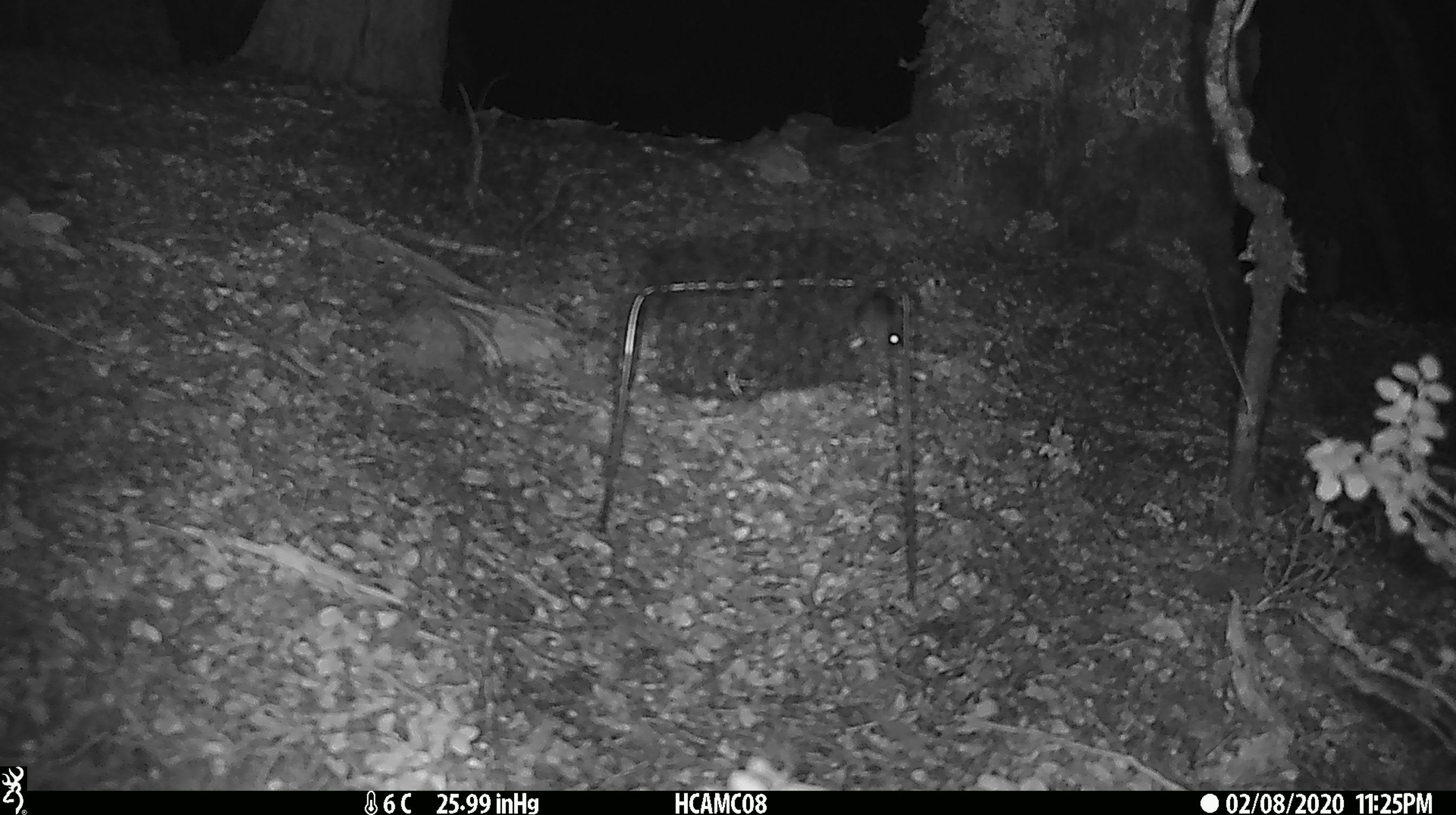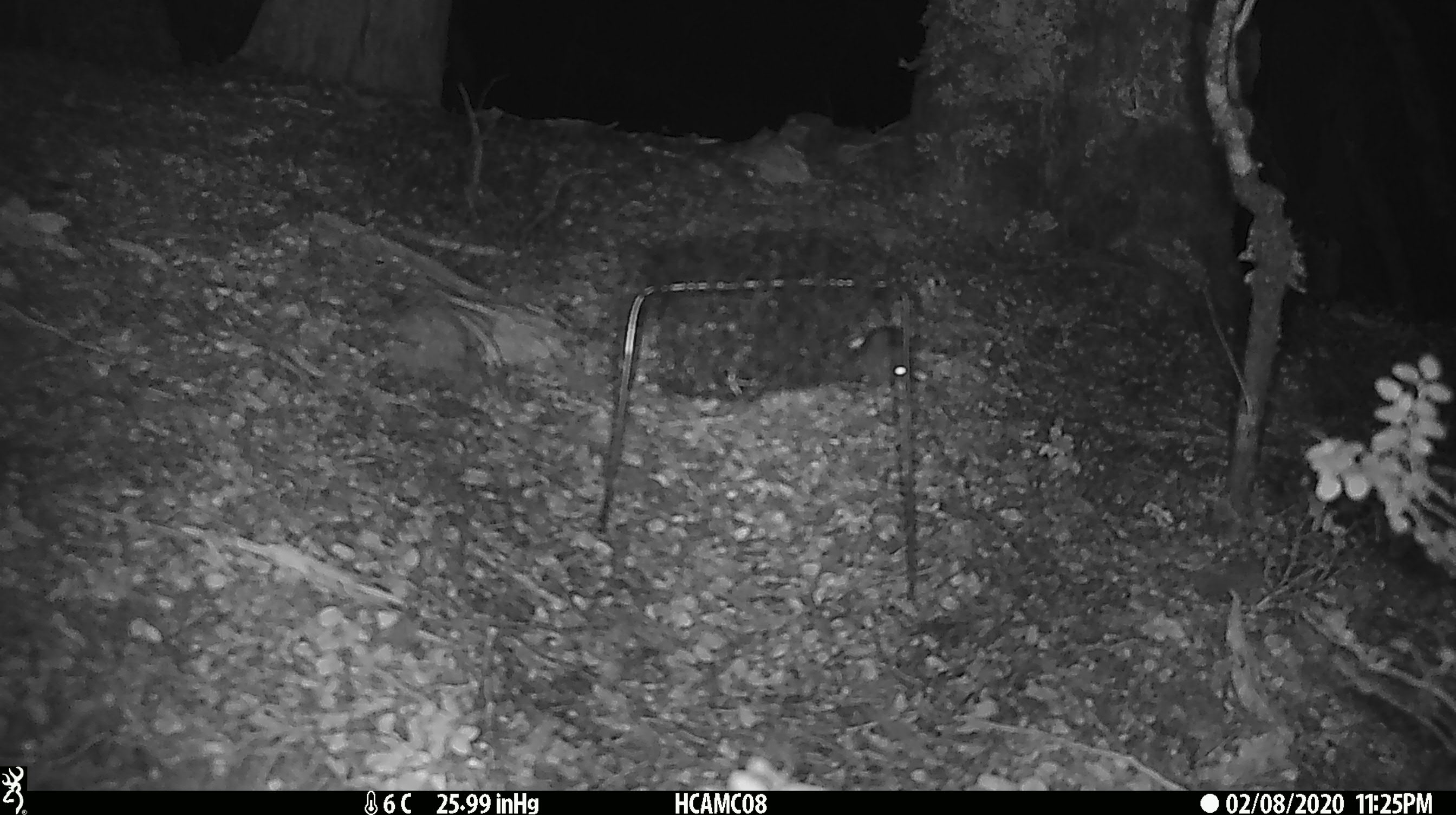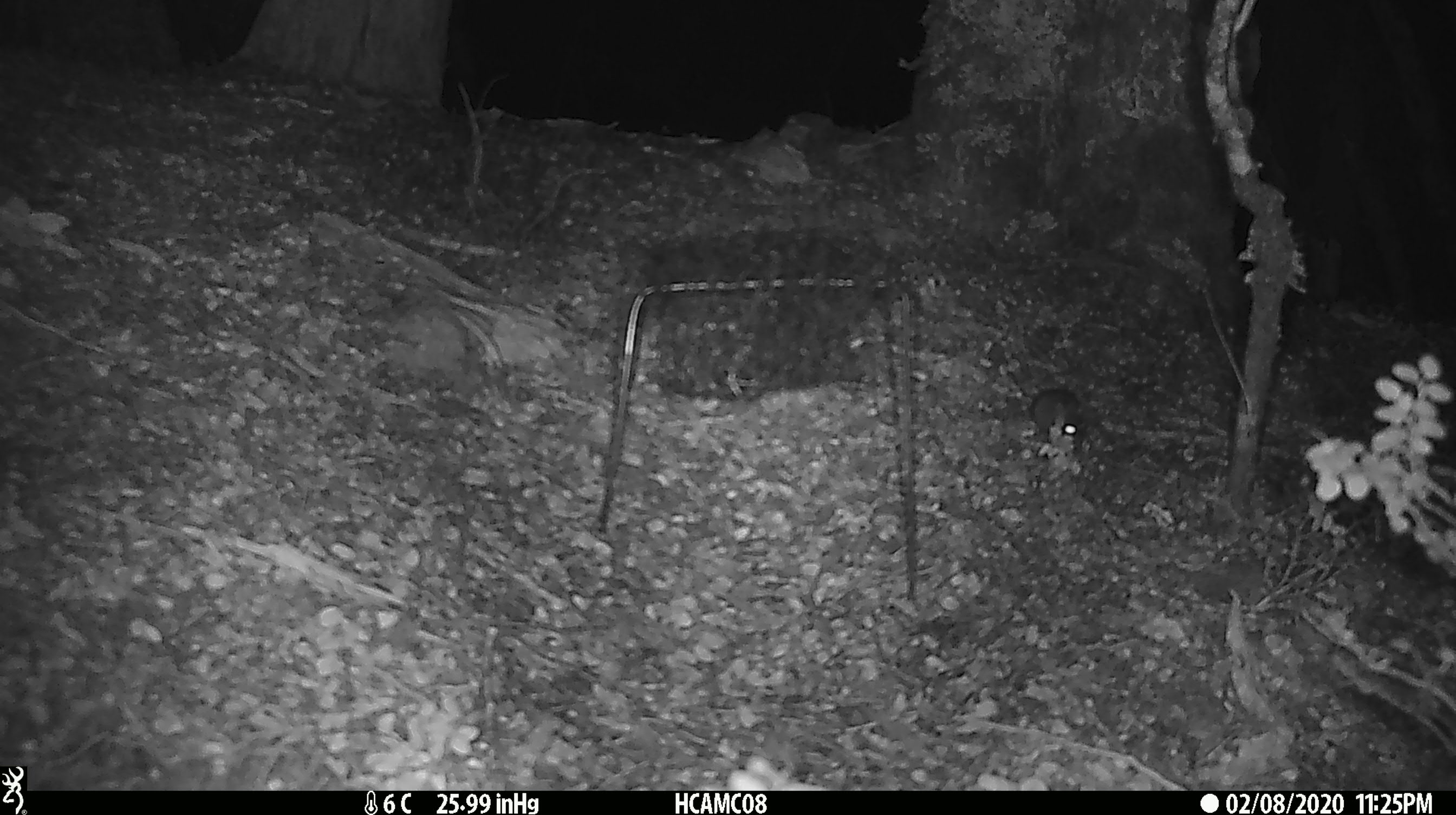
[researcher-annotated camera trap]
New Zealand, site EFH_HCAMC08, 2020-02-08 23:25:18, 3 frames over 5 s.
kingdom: Animalia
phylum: Chordata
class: Mammalia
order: Rodentia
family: Muridae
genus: Mus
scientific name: Mus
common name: mouse